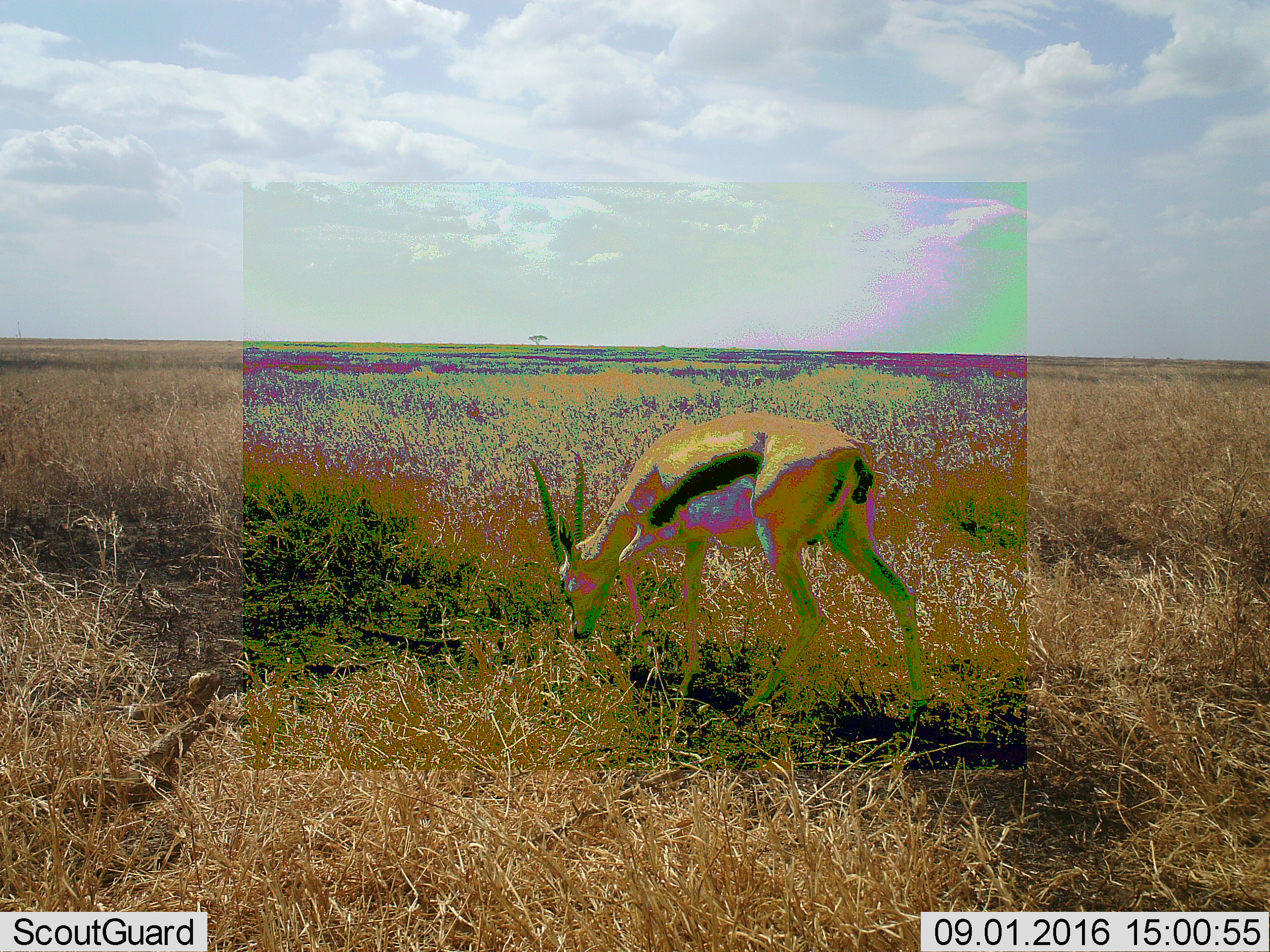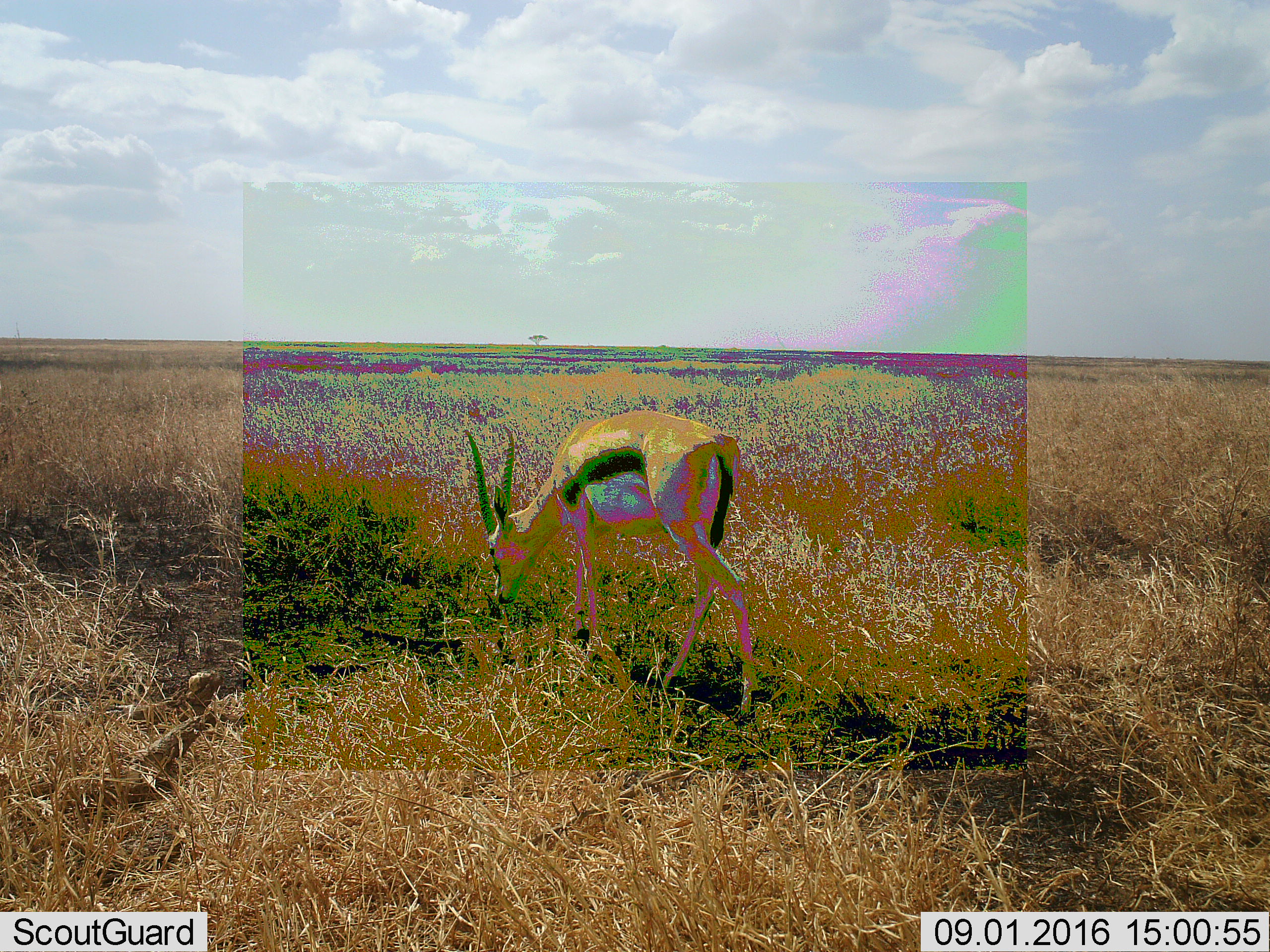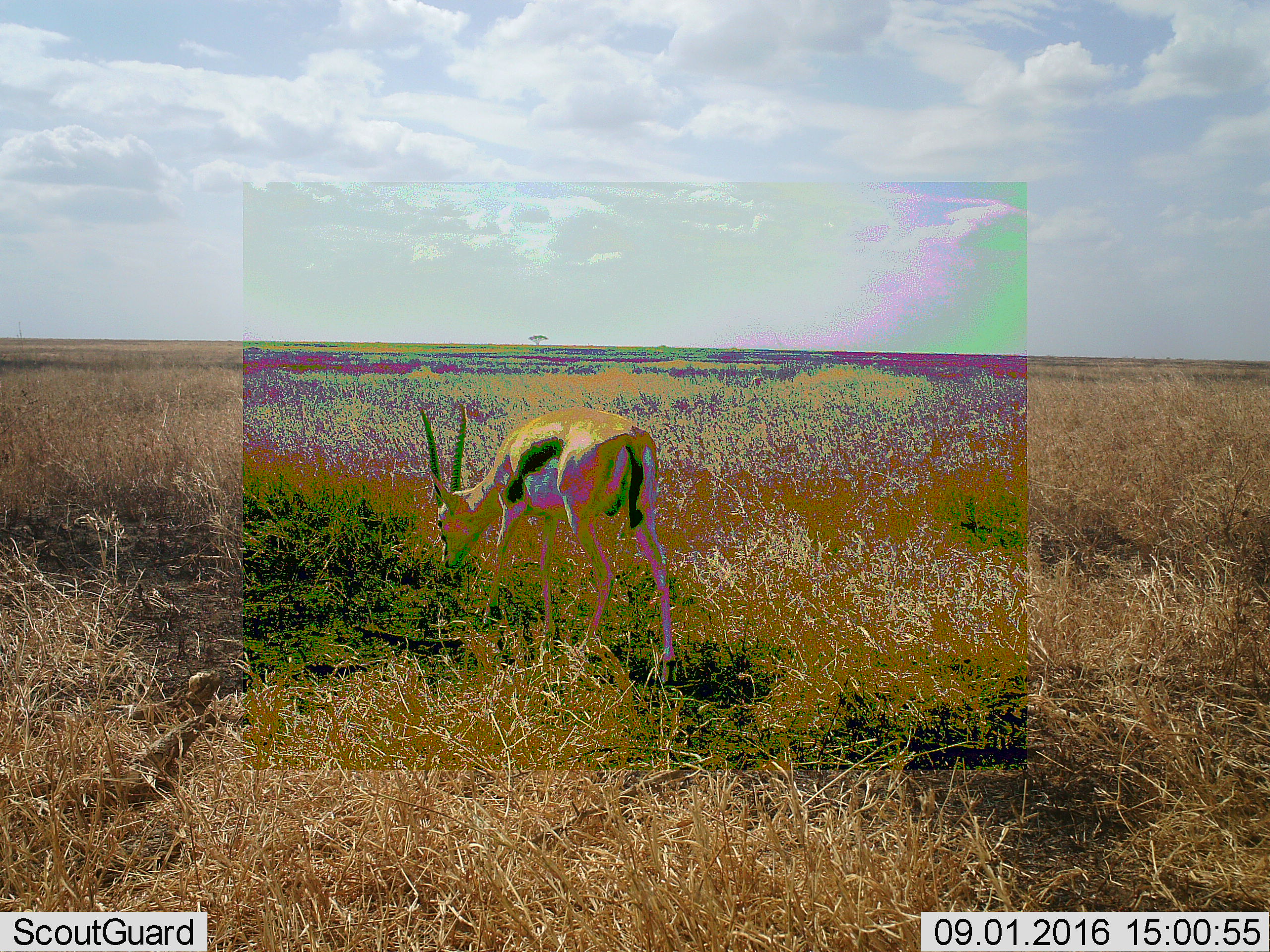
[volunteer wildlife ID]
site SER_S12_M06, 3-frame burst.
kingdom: Animalia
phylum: Chordata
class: Mammalia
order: Artiodactyla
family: Bovidae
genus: Eudorcas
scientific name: Eudorcas thomsonii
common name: thomson's gazelle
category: gazellethomsons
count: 1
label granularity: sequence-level